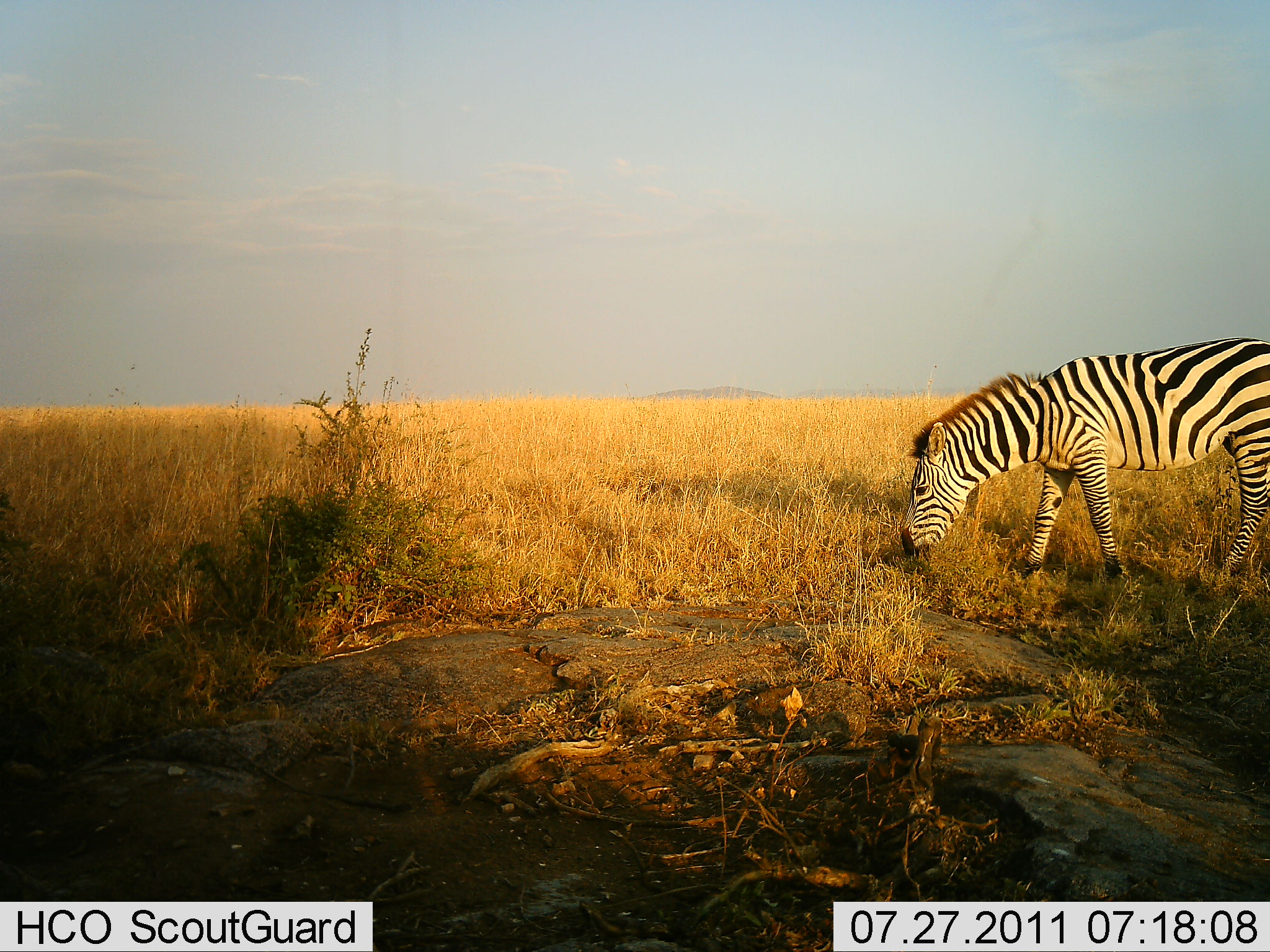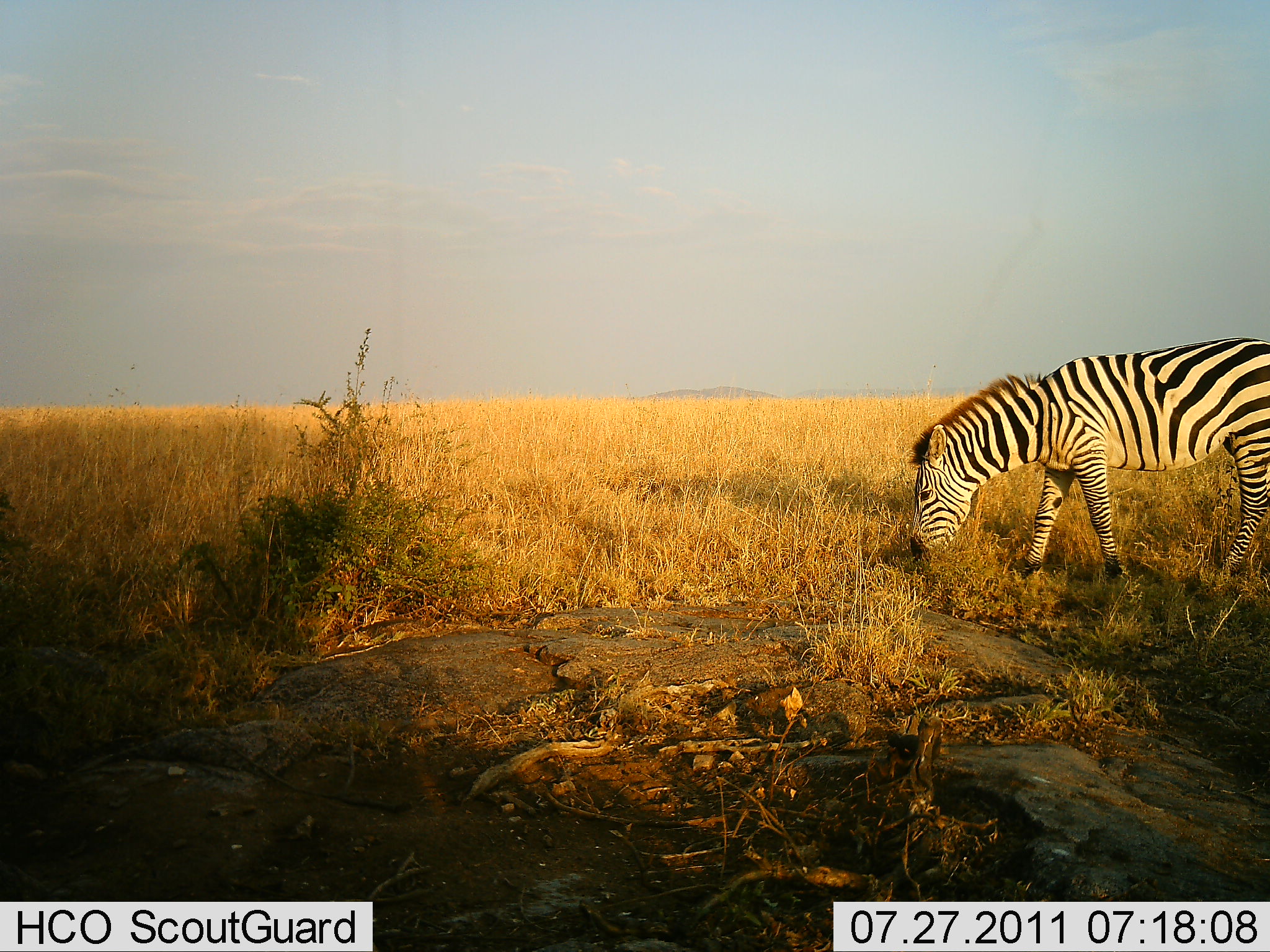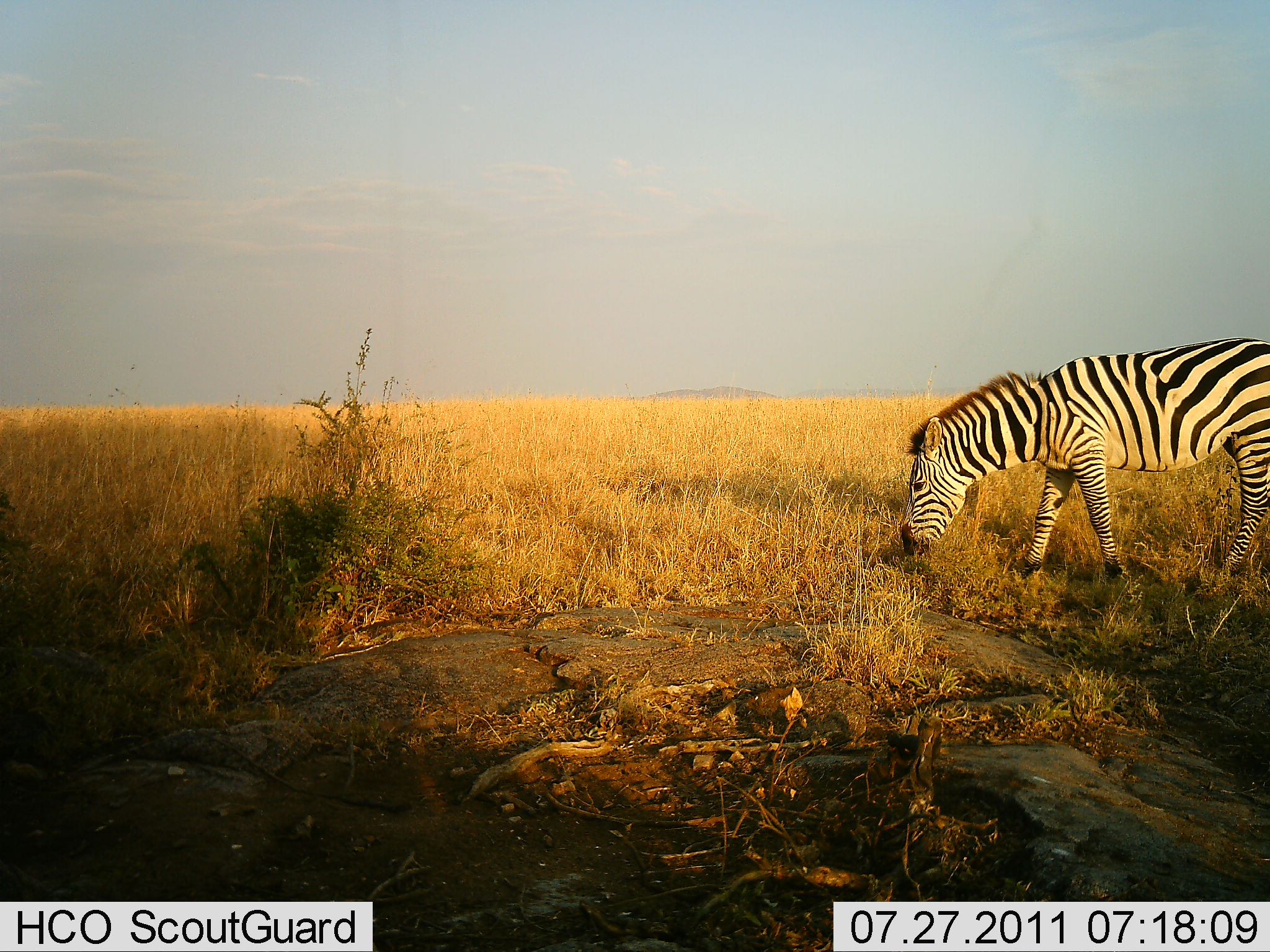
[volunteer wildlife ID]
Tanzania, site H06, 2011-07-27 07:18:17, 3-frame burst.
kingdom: Animalia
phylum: Chordata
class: Mammalia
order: Perissodactyla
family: Equidae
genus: Equus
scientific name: Equus quagga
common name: plains zebra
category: zebra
Zebra (plains zebra) (Equus quagga), count 1. Behavior (volunteer vote fractions): standing 20%, resting 0%, moving 0%, interacting 0%. Young present (vote fraction): 0%. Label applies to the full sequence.